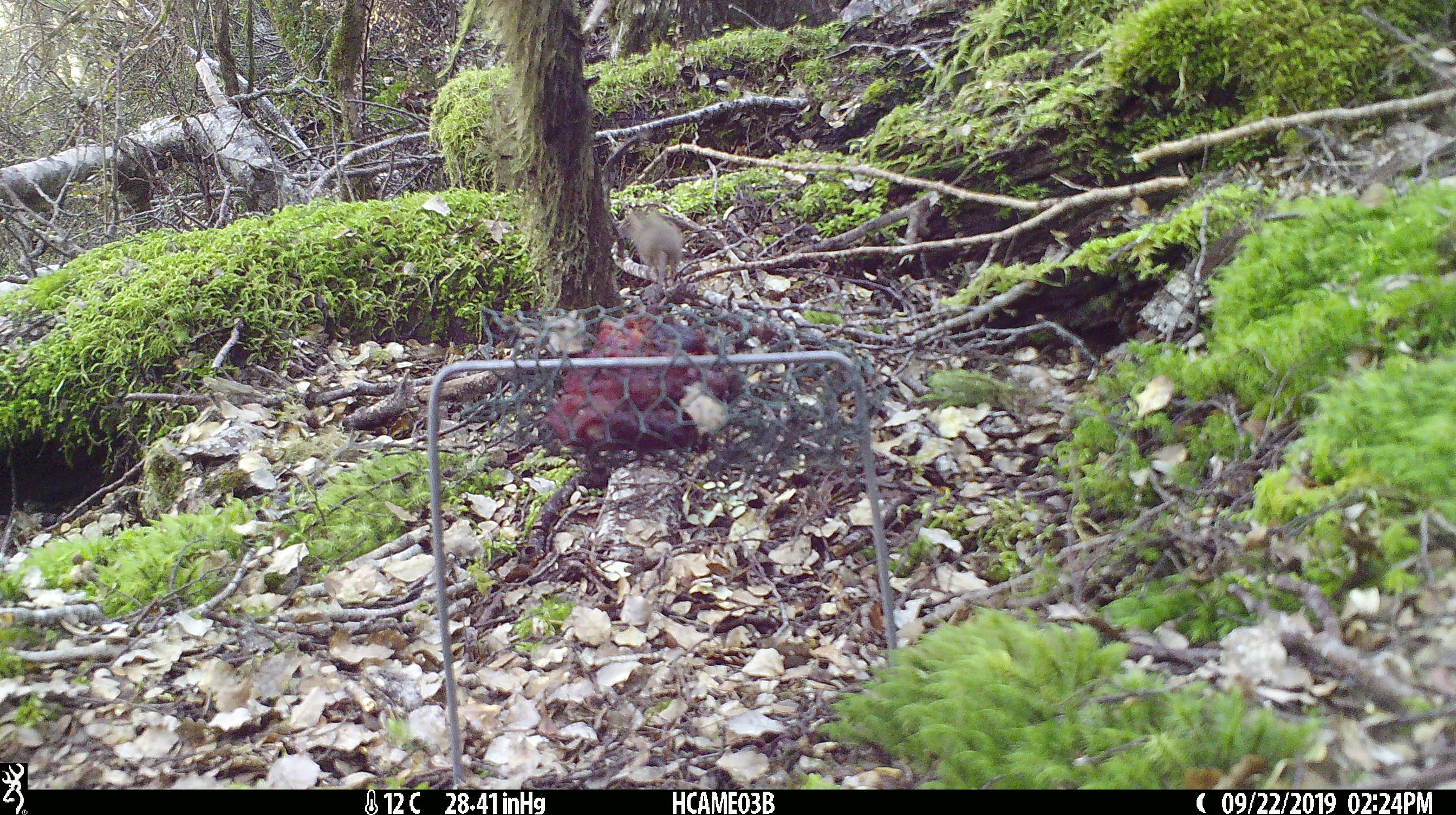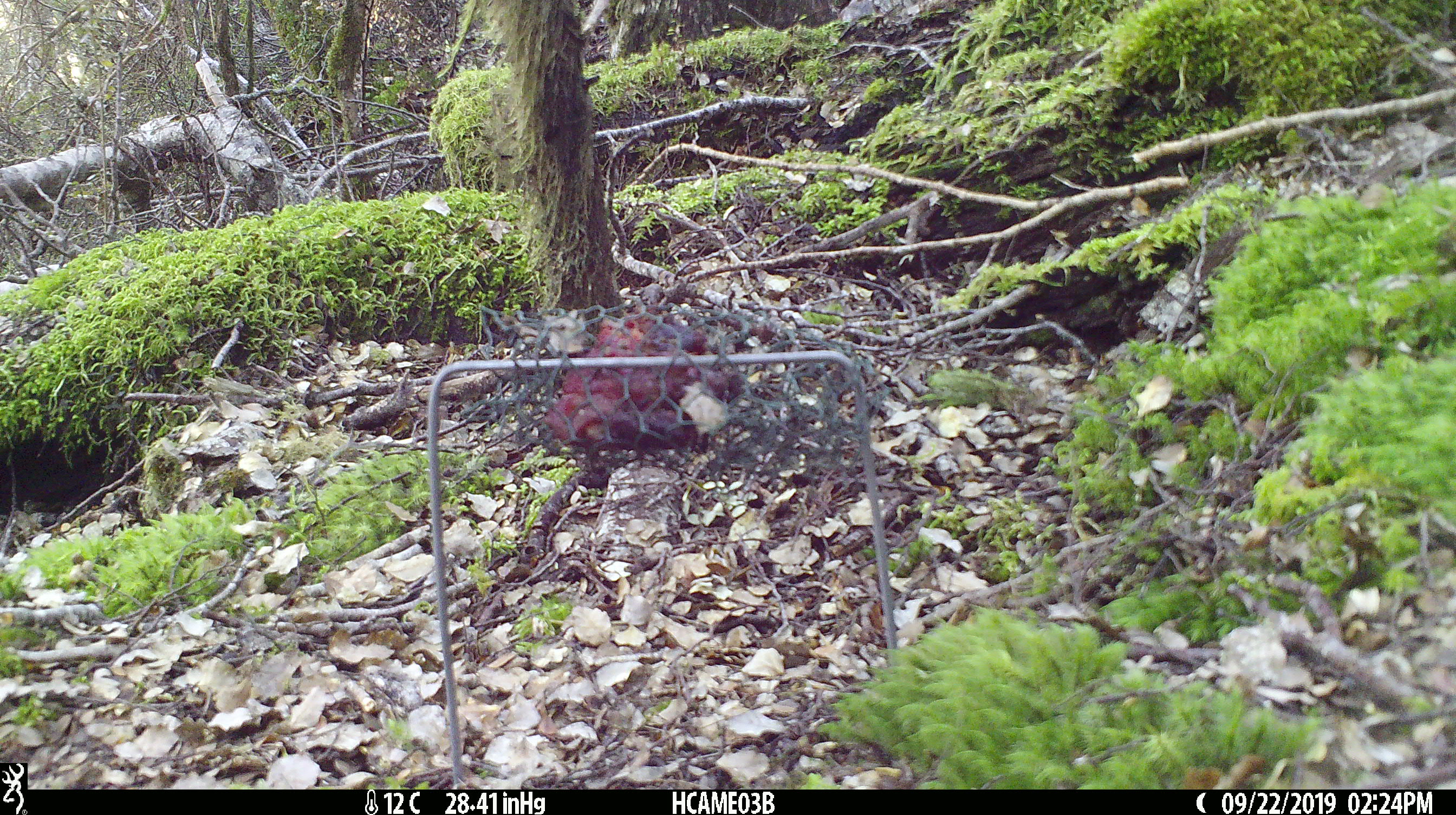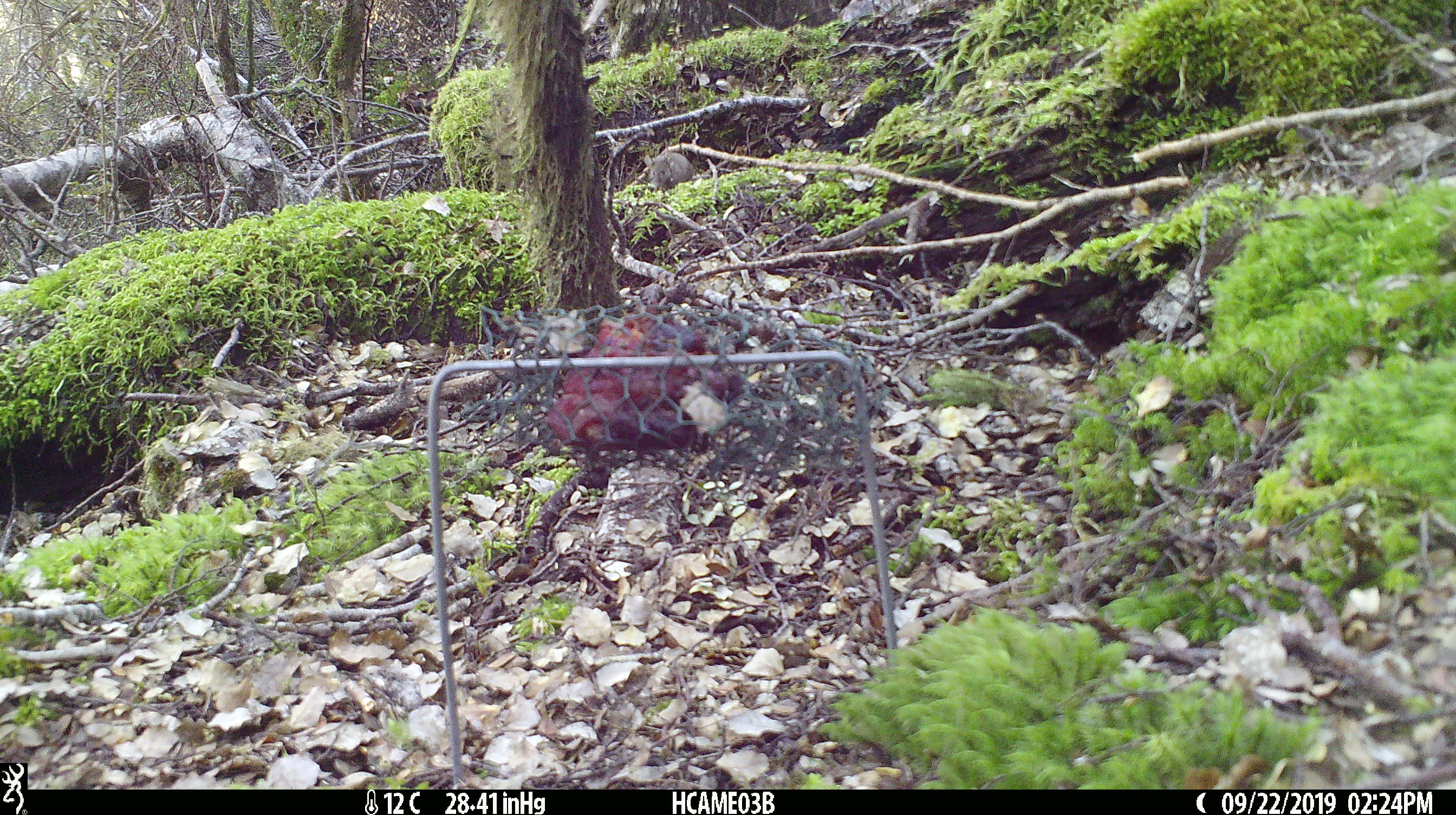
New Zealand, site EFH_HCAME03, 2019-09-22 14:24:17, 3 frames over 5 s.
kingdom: Animalia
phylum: Chordata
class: Mammalia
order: Rodentia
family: Muridae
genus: Mus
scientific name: Mus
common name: mouse